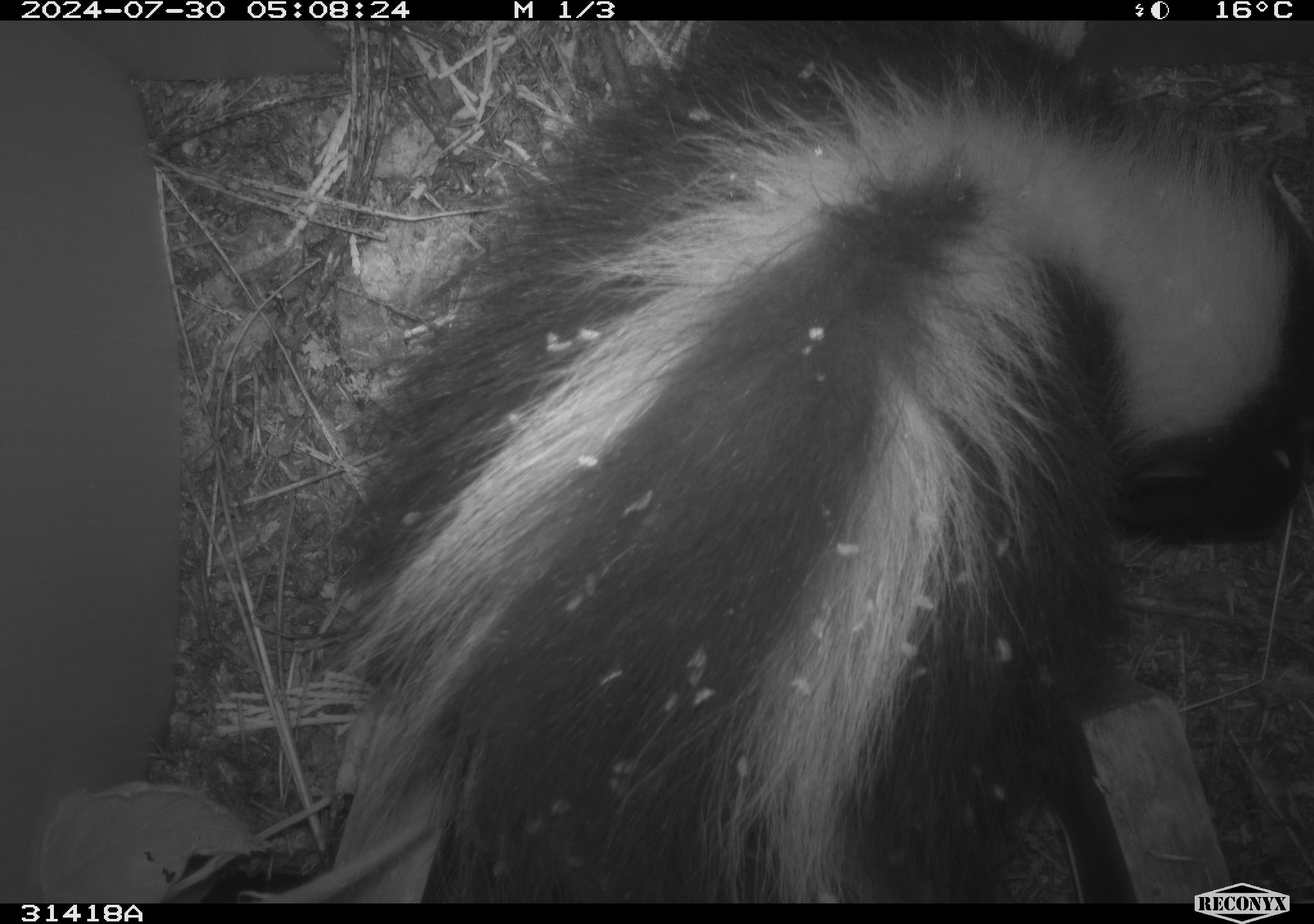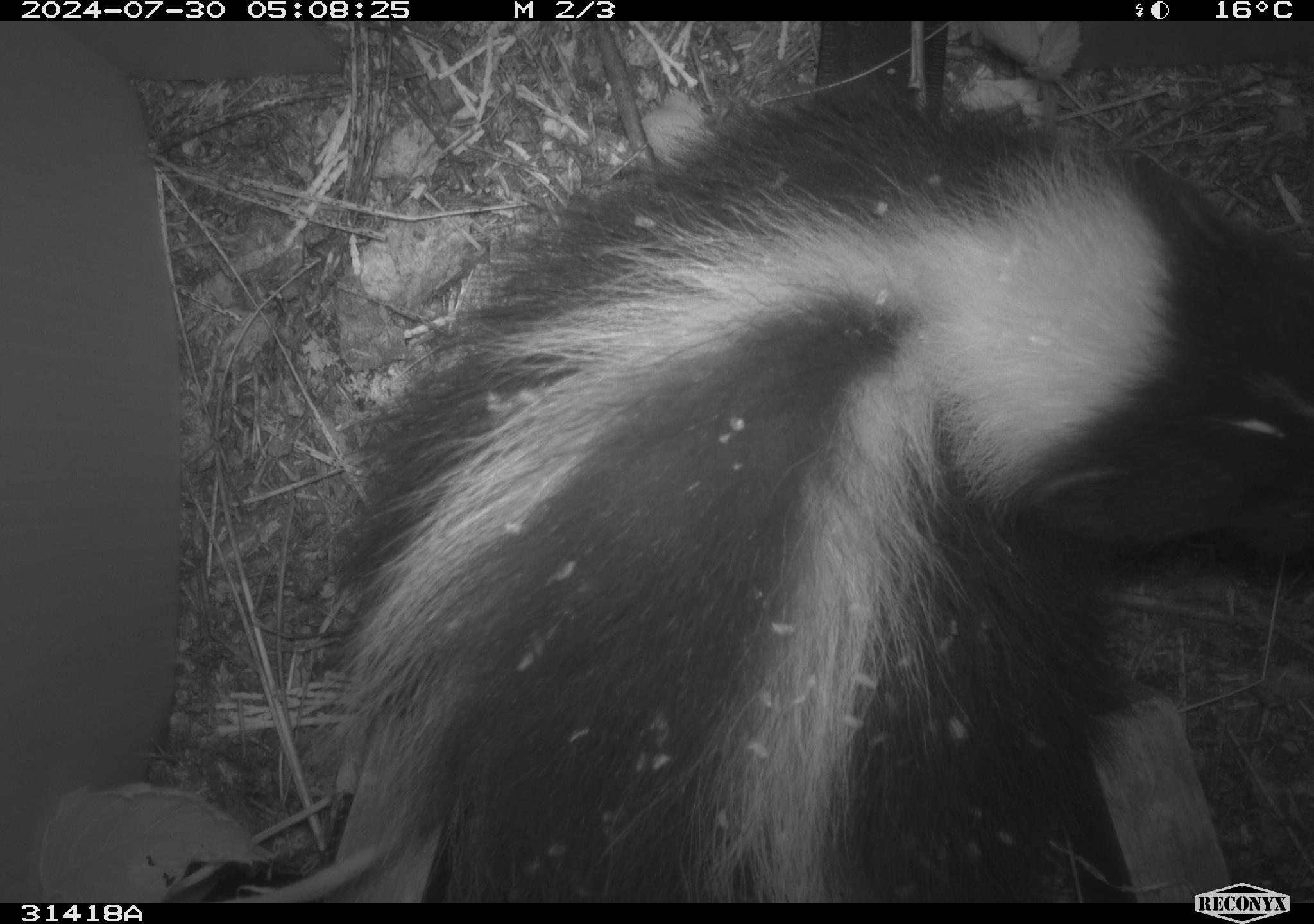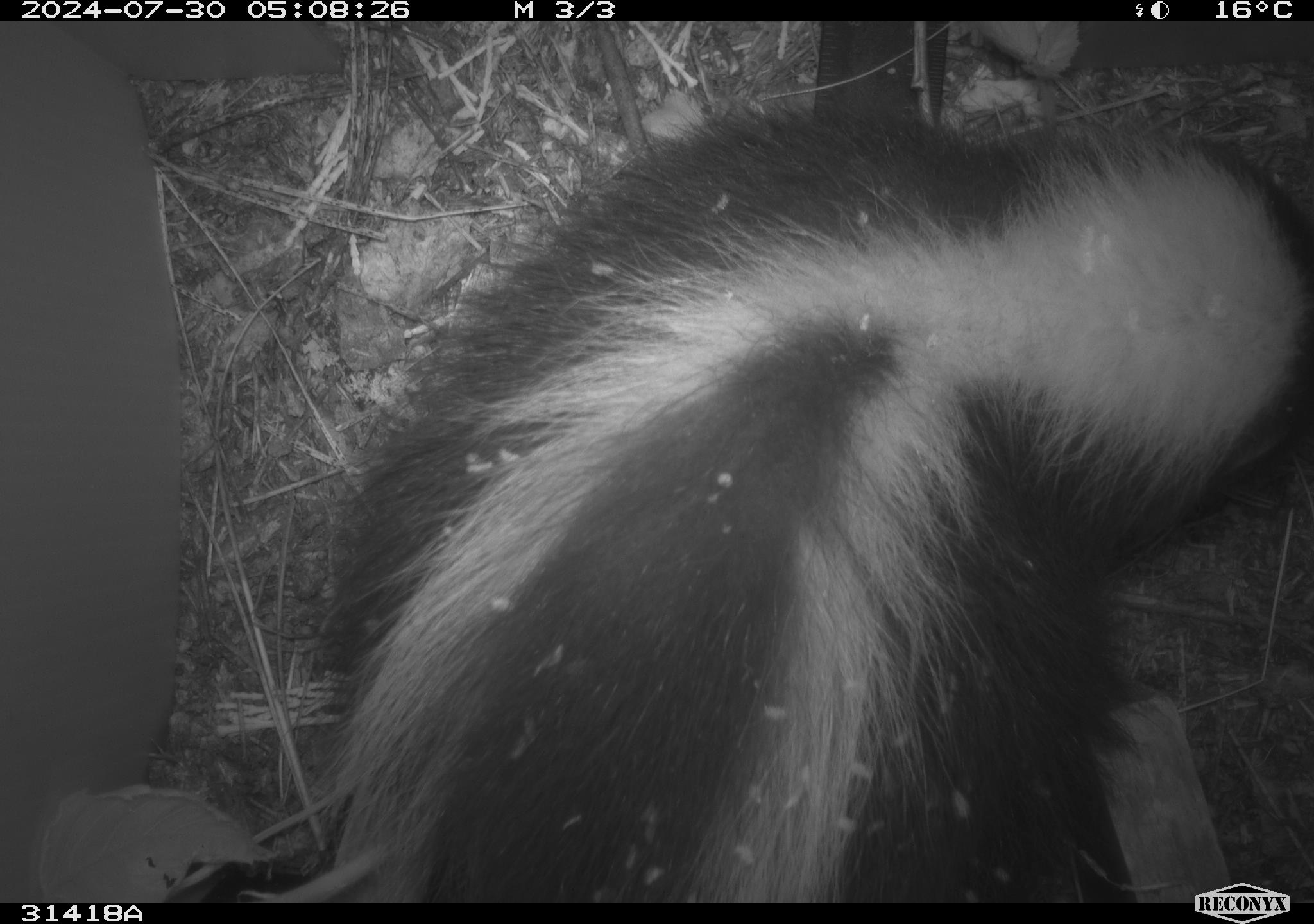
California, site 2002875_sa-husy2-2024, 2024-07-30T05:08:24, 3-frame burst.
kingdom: Animalia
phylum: Chordata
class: Mammalia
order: Carnivora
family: Mephitidae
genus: Mephitis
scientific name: Mephitis mephitis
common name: striped skunk